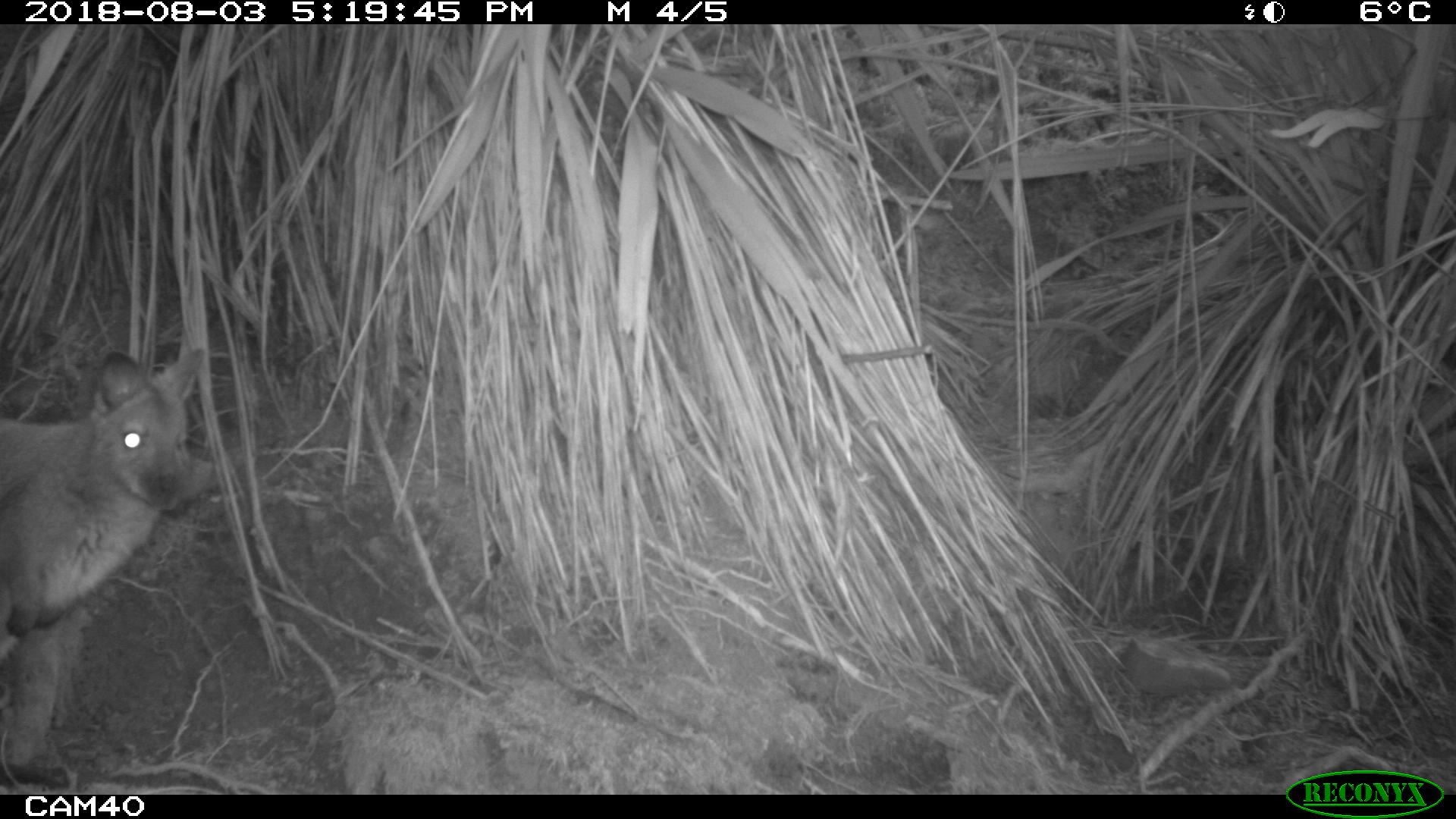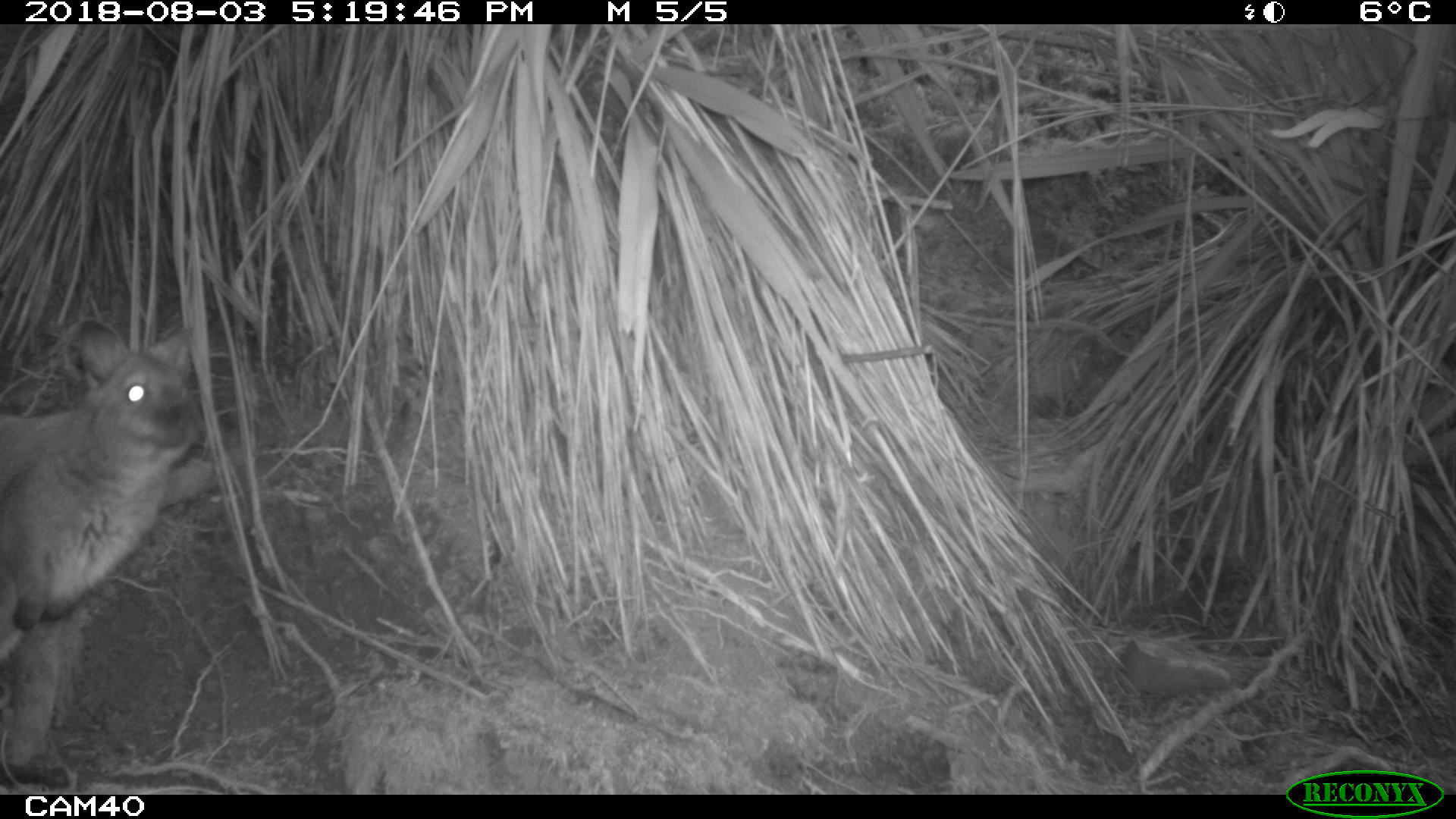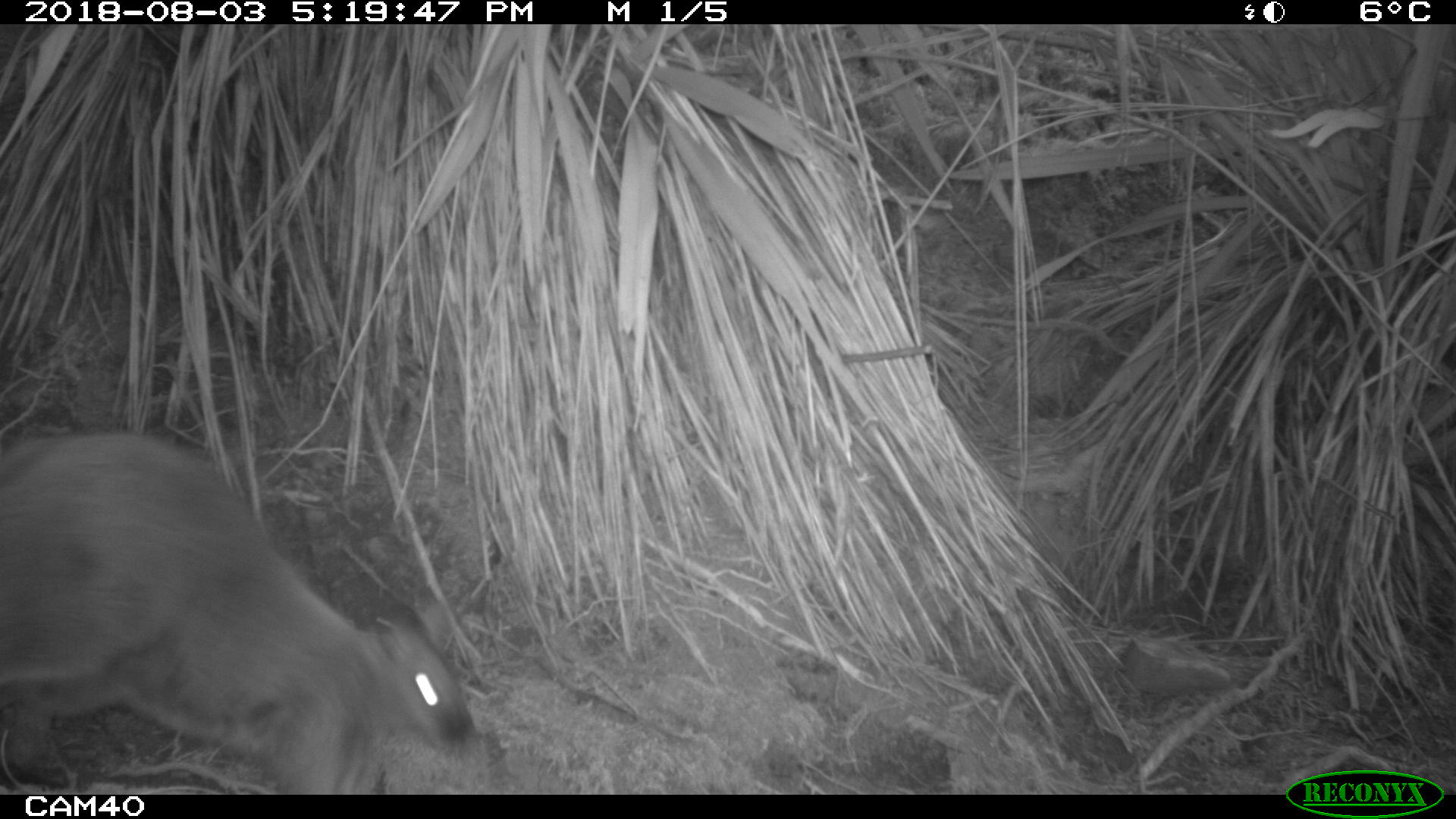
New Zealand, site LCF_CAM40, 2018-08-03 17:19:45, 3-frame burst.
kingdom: Animalia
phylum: Chordata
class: Mammalia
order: Diprotodontia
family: Macropodidae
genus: Notamacropus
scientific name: Notamacropus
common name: wallaby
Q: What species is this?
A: Wallaby (Notamacropus).